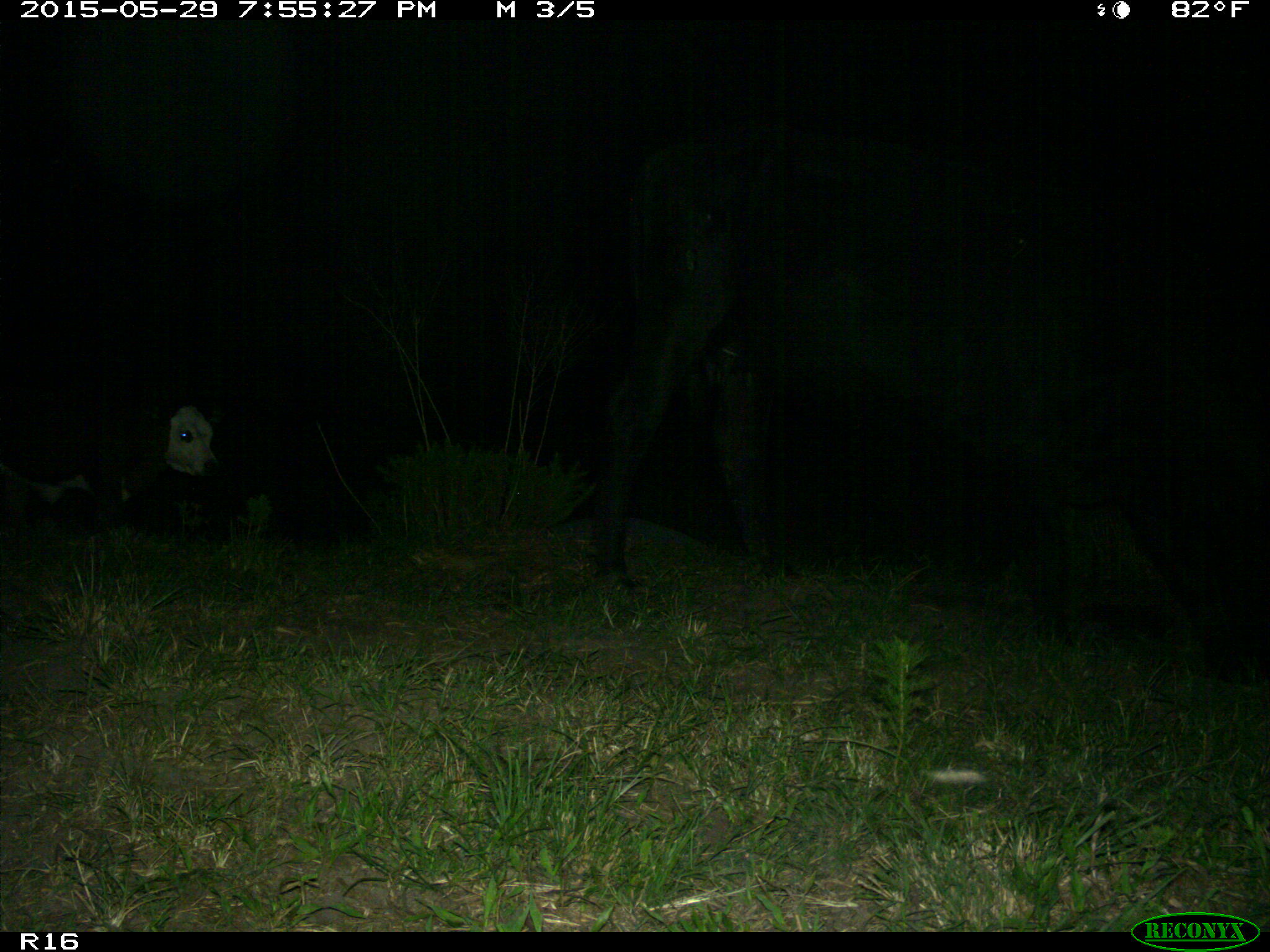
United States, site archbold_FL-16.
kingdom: Animalia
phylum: Chordata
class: Mammalia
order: Artiodactyla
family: Bovidae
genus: Bos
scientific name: Bos taurus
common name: domestic cow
Bos taurus (domestic cow).